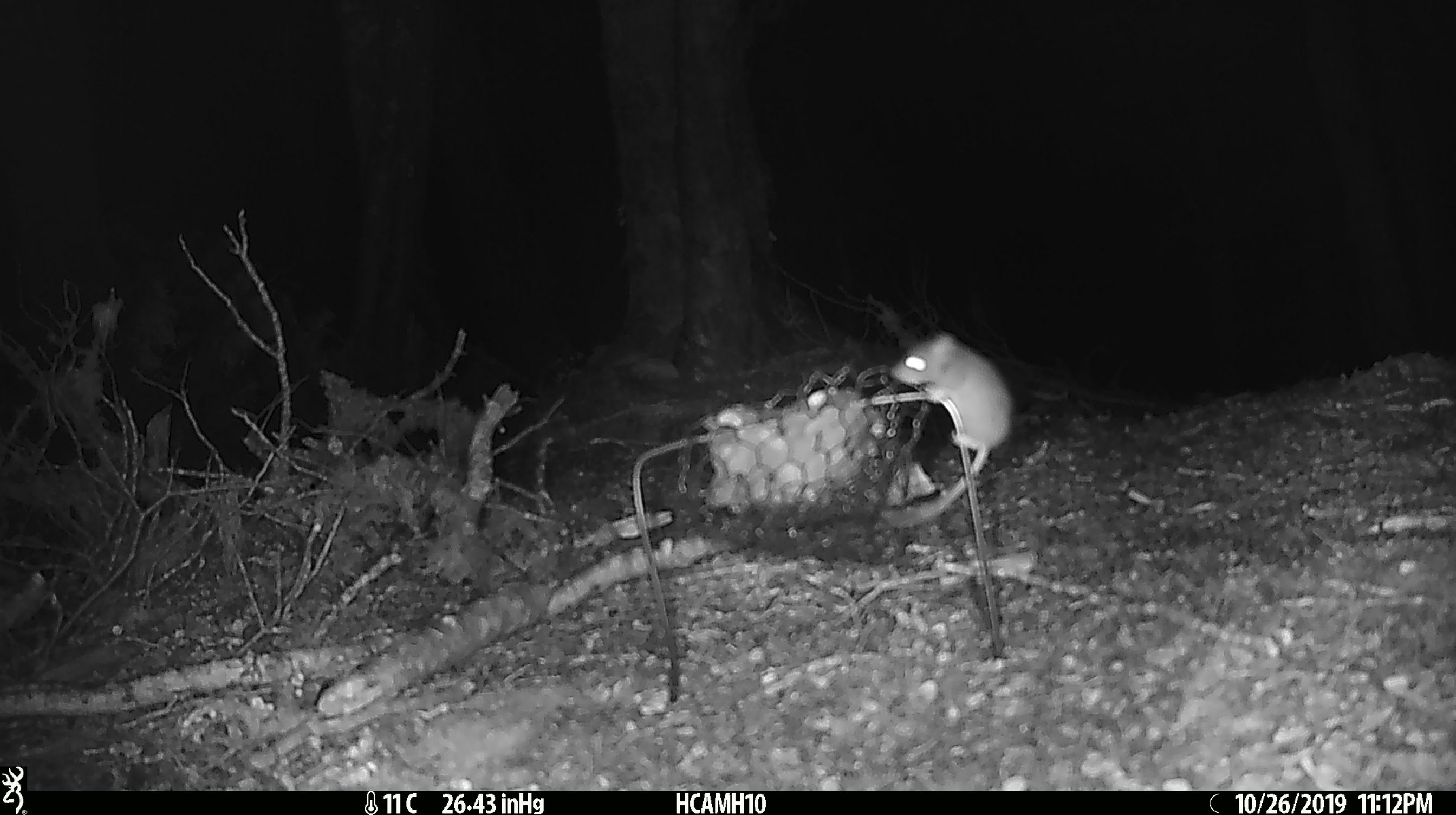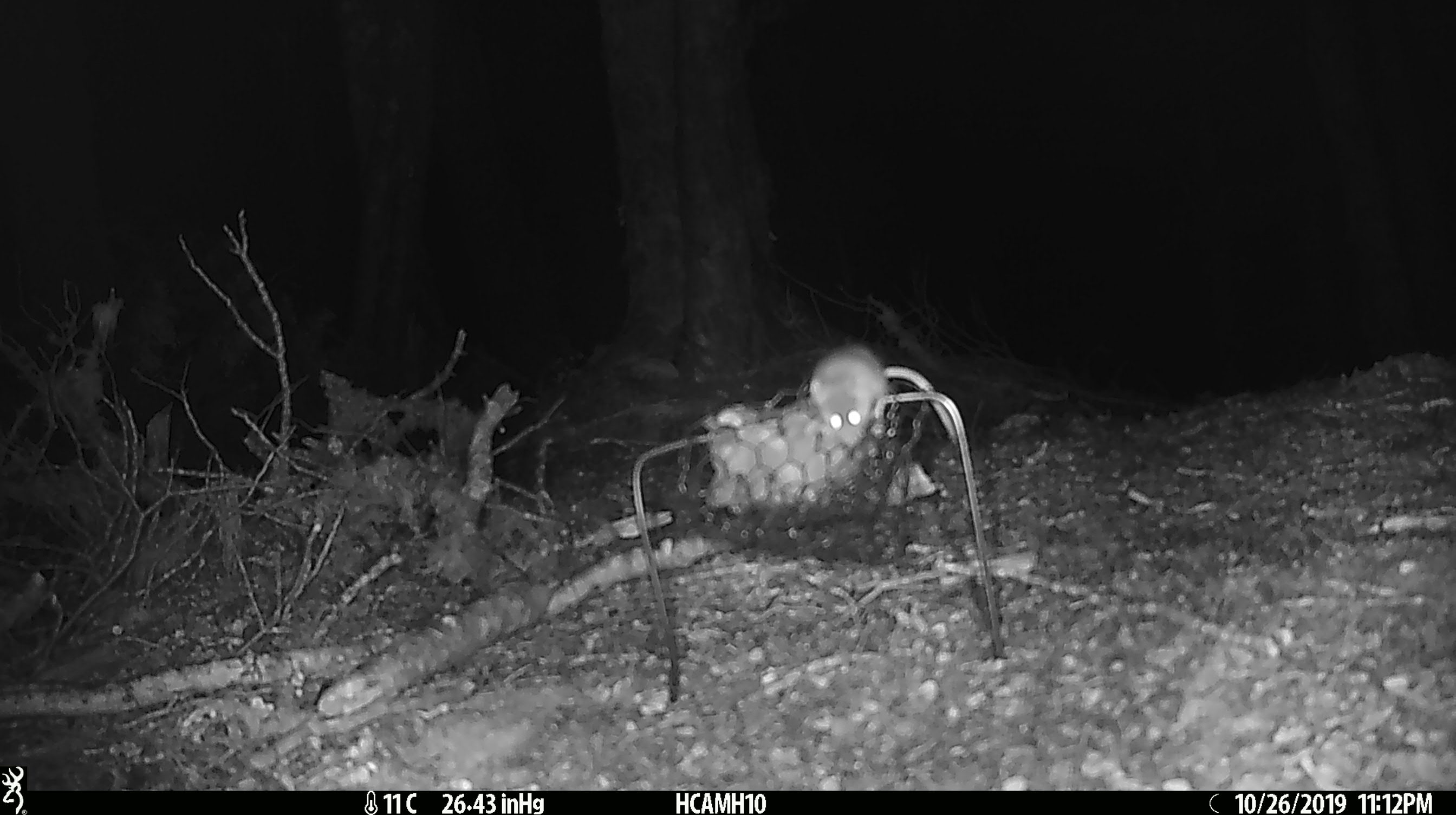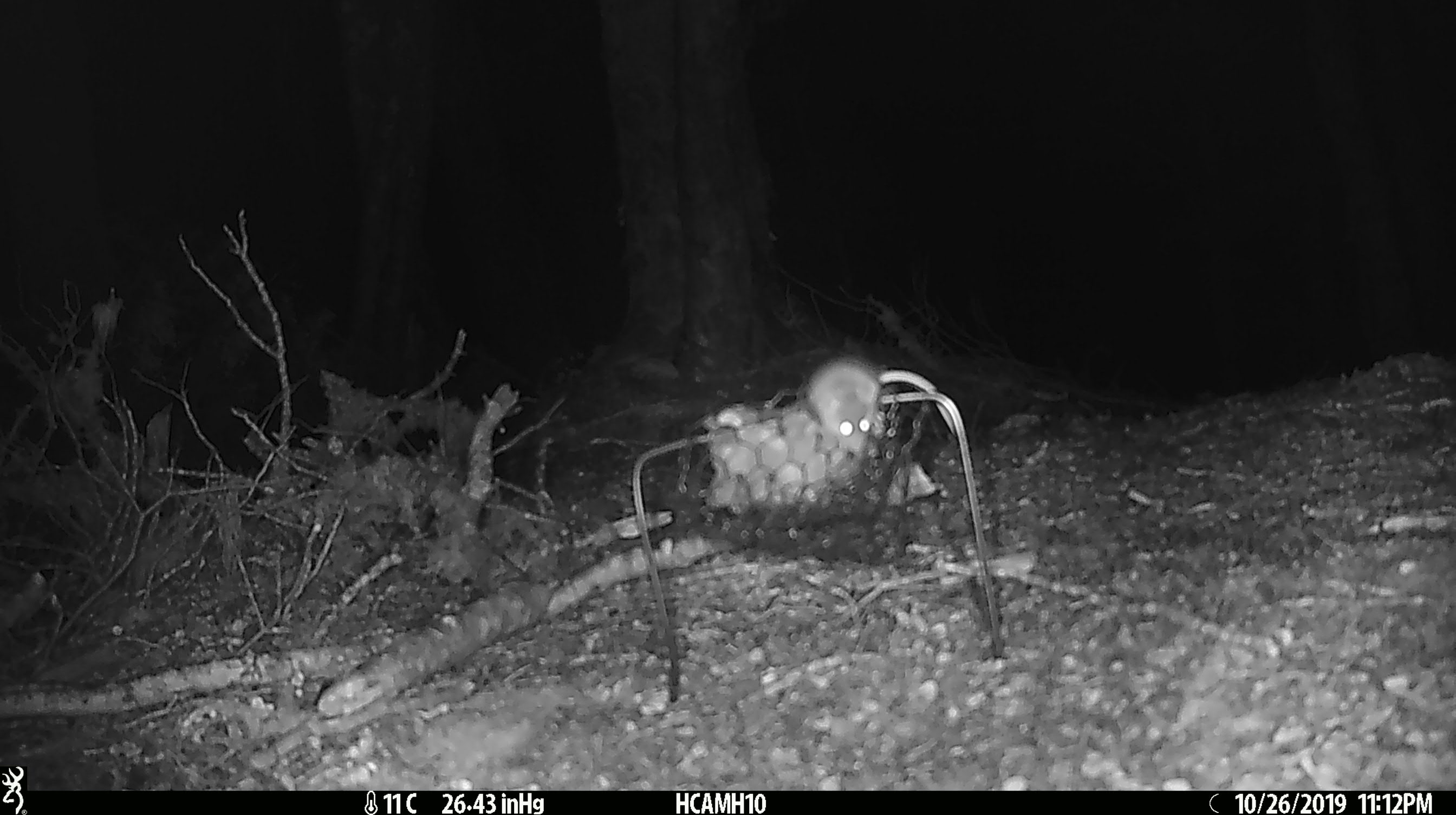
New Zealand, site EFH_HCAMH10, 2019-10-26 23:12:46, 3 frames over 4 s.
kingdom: Animalia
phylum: Chordata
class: Mammalia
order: Rodentia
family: Muridae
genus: Mus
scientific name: Mus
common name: mouse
Mouse (Mus).